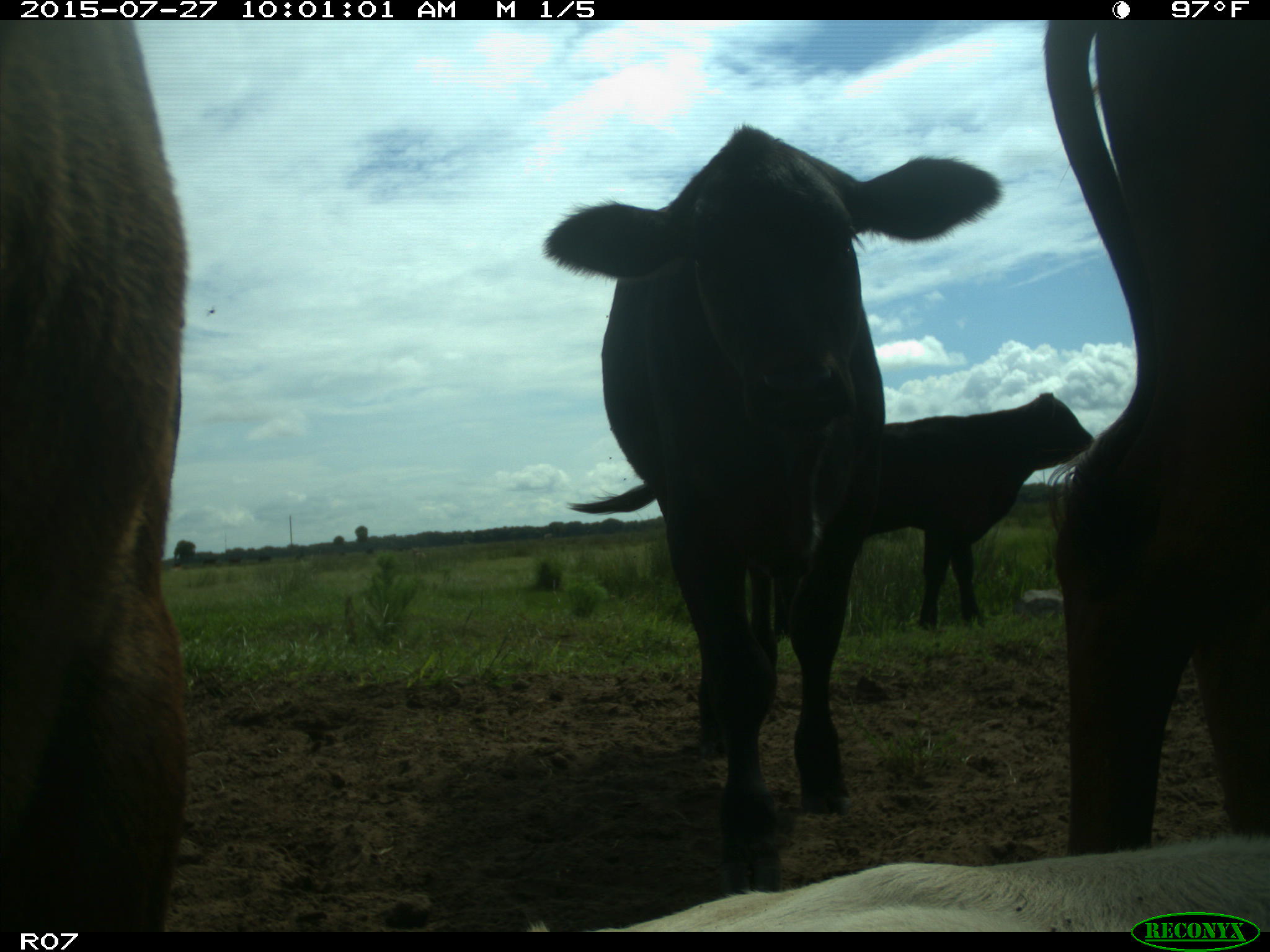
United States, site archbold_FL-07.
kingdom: Animalia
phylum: Chordata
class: Mammalia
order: Artiodactyla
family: Bovidae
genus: Bos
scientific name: Bos taurus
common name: domestic cow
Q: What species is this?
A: Bos taurus (domestic cow).